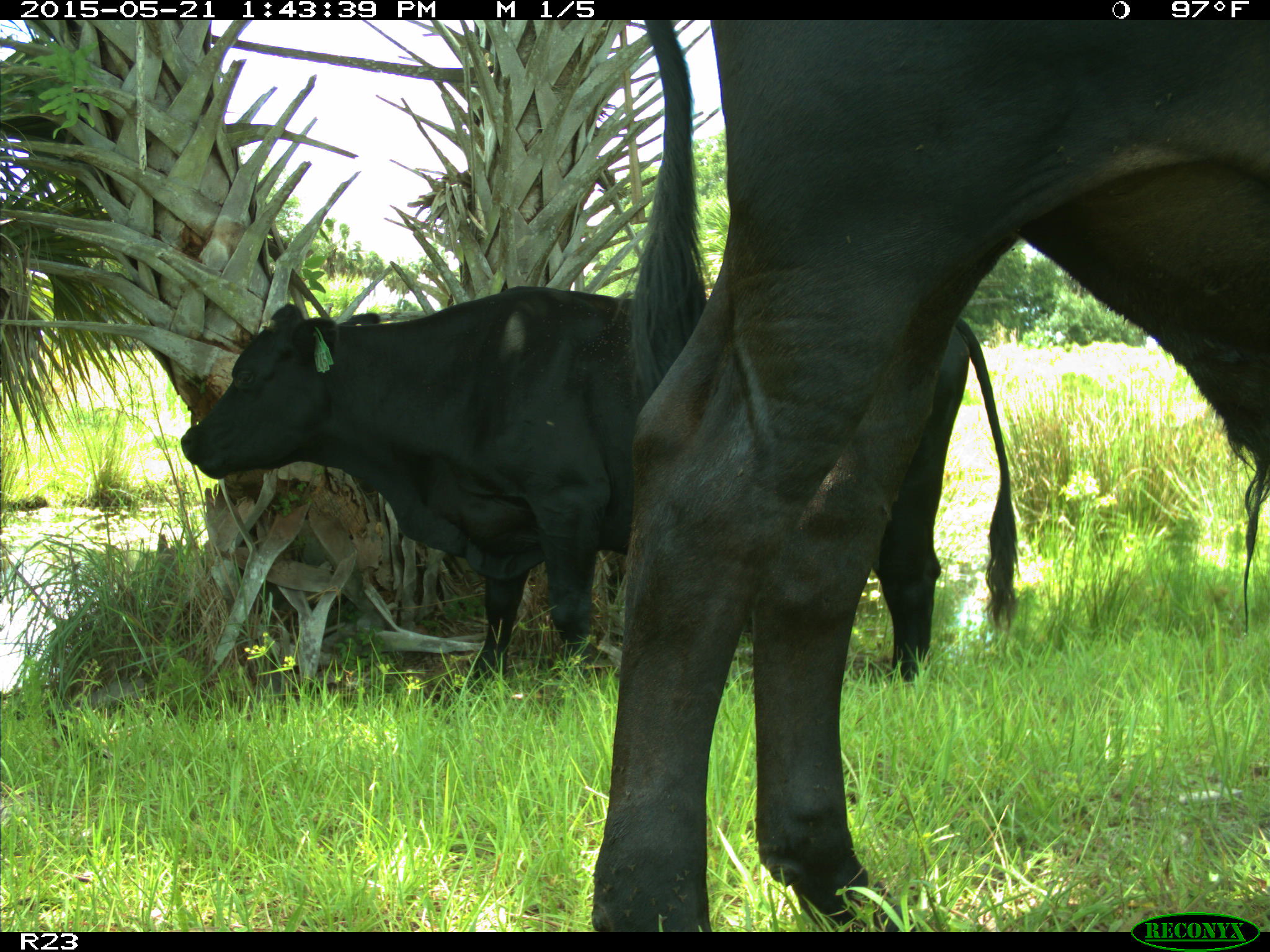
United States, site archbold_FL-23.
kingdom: Animalia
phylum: Chordata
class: Mammalia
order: Artiodactyla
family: Bovidae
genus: Bos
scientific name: Bos taurus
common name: domestic cow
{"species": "Bos taurus (domestic cow)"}